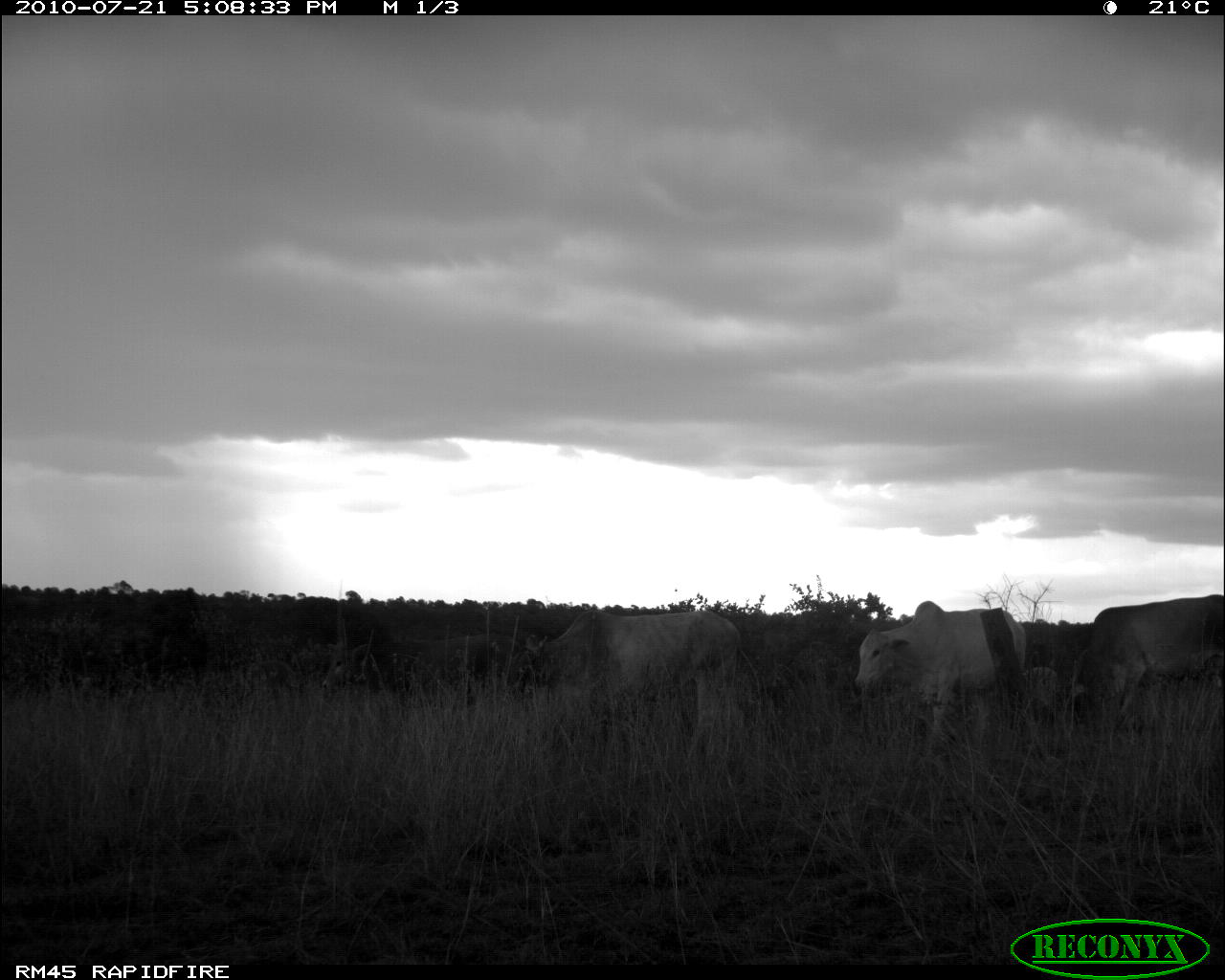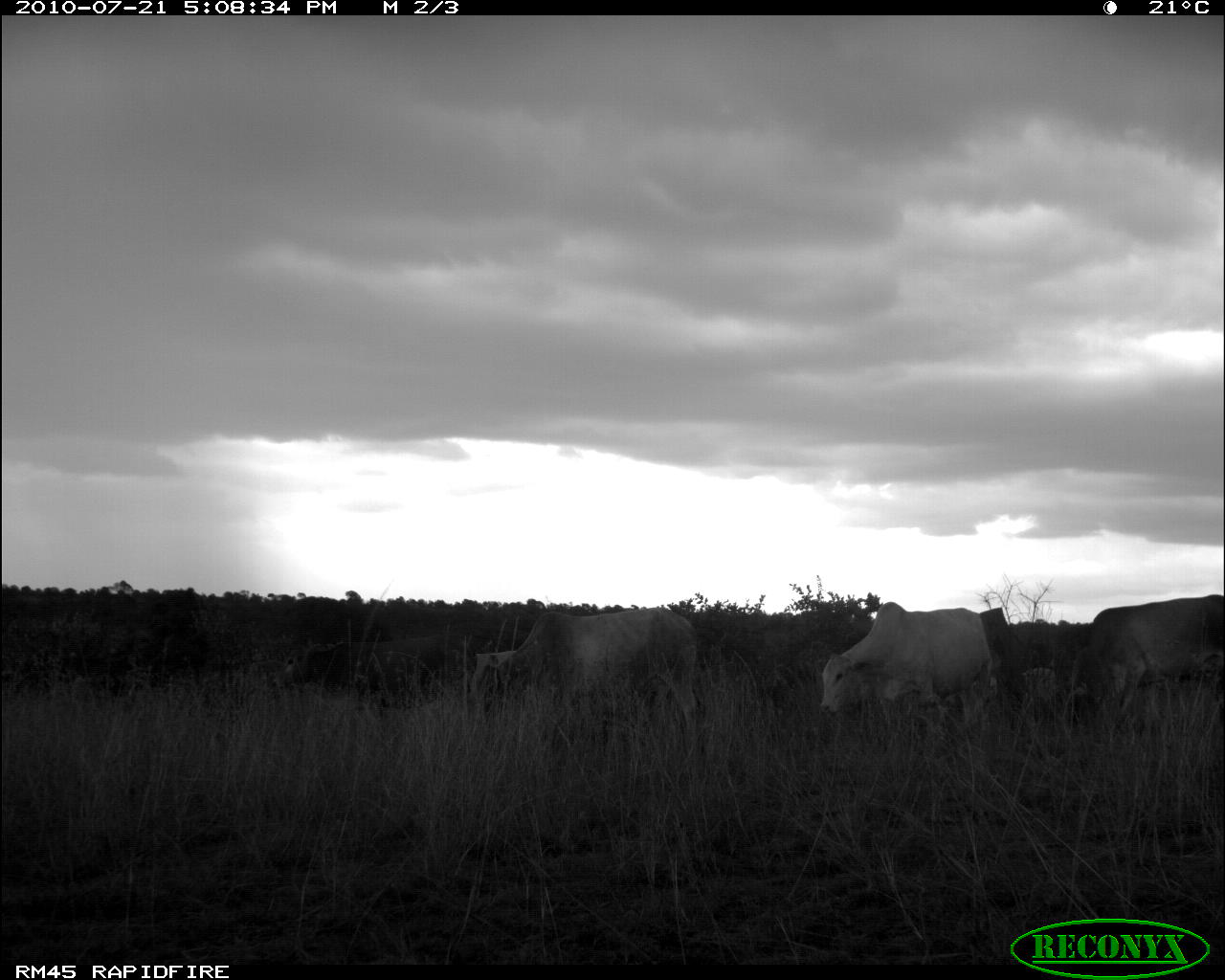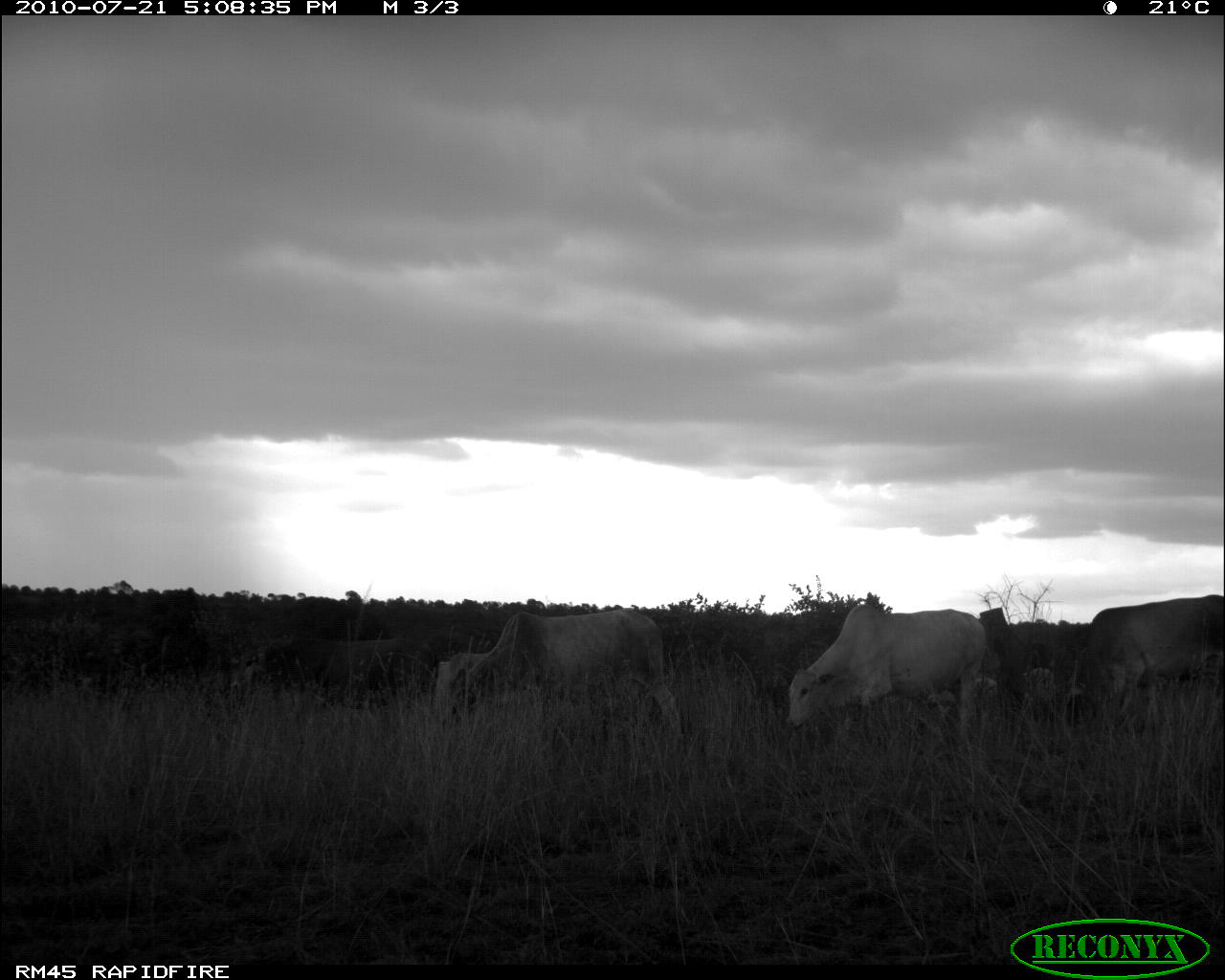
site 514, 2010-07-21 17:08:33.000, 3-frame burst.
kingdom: Animalia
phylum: Chordata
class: Mammalia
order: Artiodactyla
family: Bovidae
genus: Bos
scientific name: Bos taurus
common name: domestic cattle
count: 4